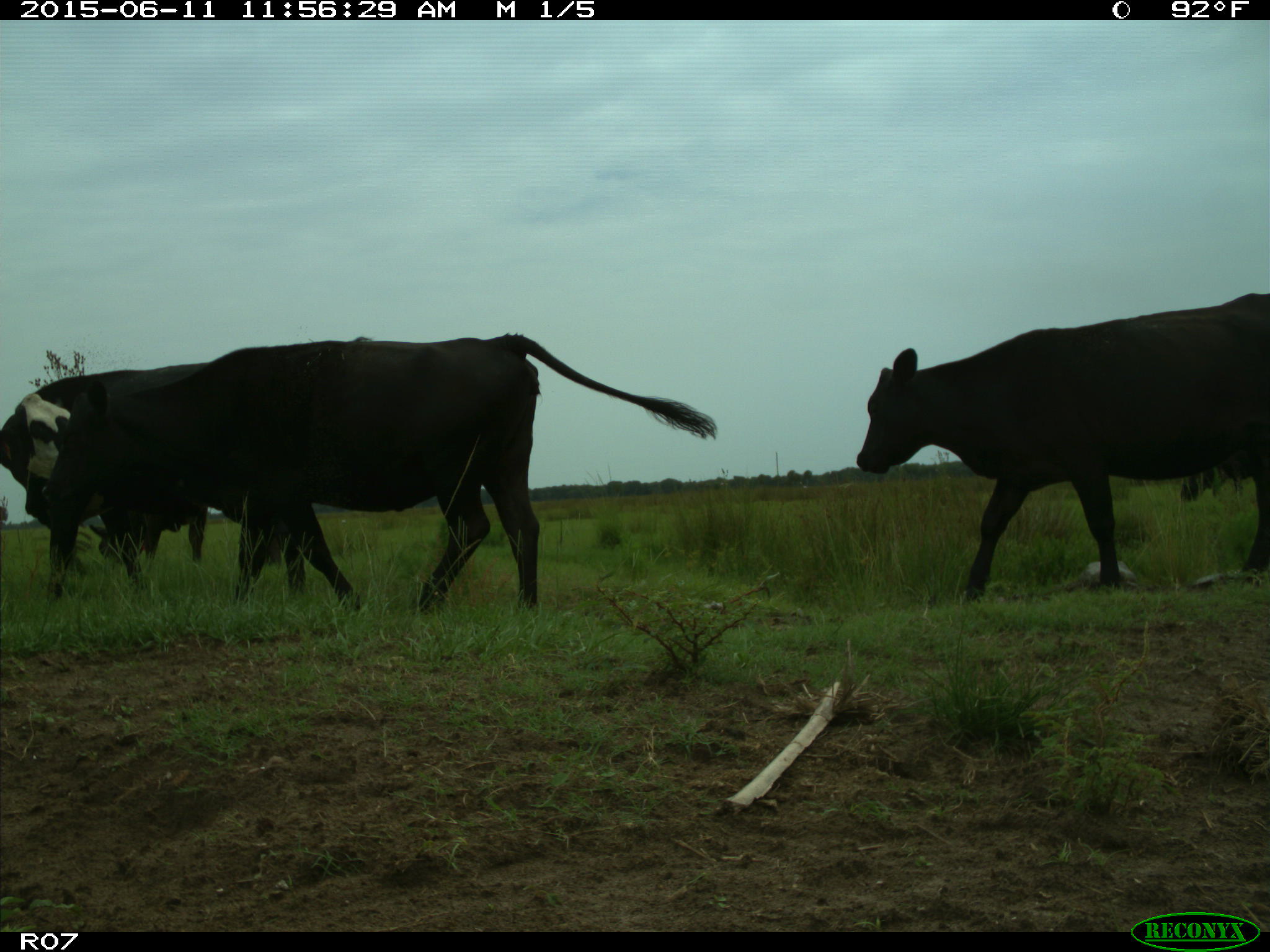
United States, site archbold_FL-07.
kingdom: Animalia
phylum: Chordata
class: Mammalia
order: Artiodactyla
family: Bovidae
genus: Bos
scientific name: Bos taurus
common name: domestic cow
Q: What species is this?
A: Bos taurus (domestic cow).